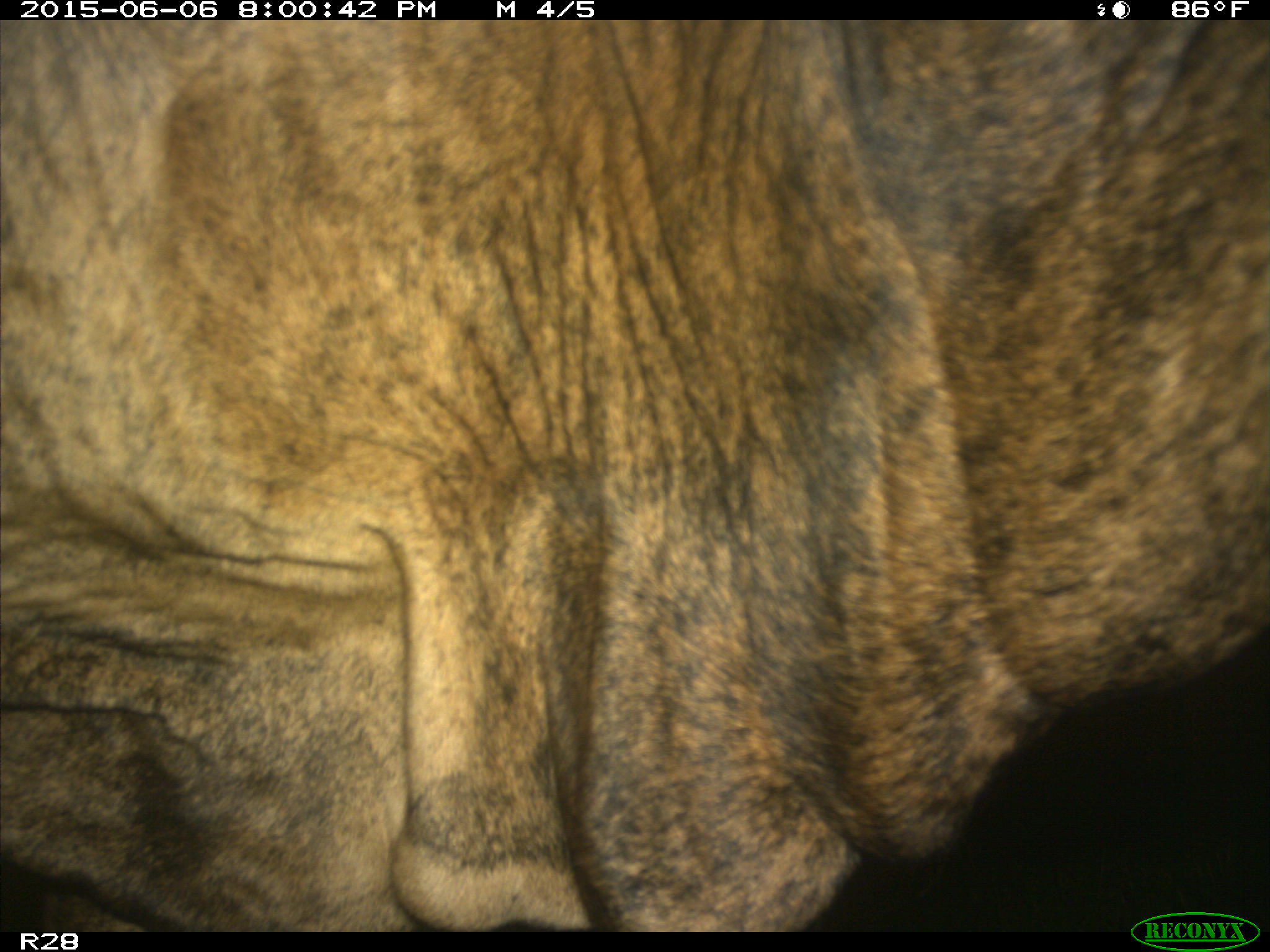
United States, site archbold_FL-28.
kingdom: Animalia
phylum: Chordata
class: Mammalia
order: Artiodactyla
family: Bovidae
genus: Bos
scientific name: Bos taurus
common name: domestic cow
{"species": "Bos taurus (domestic cow)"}